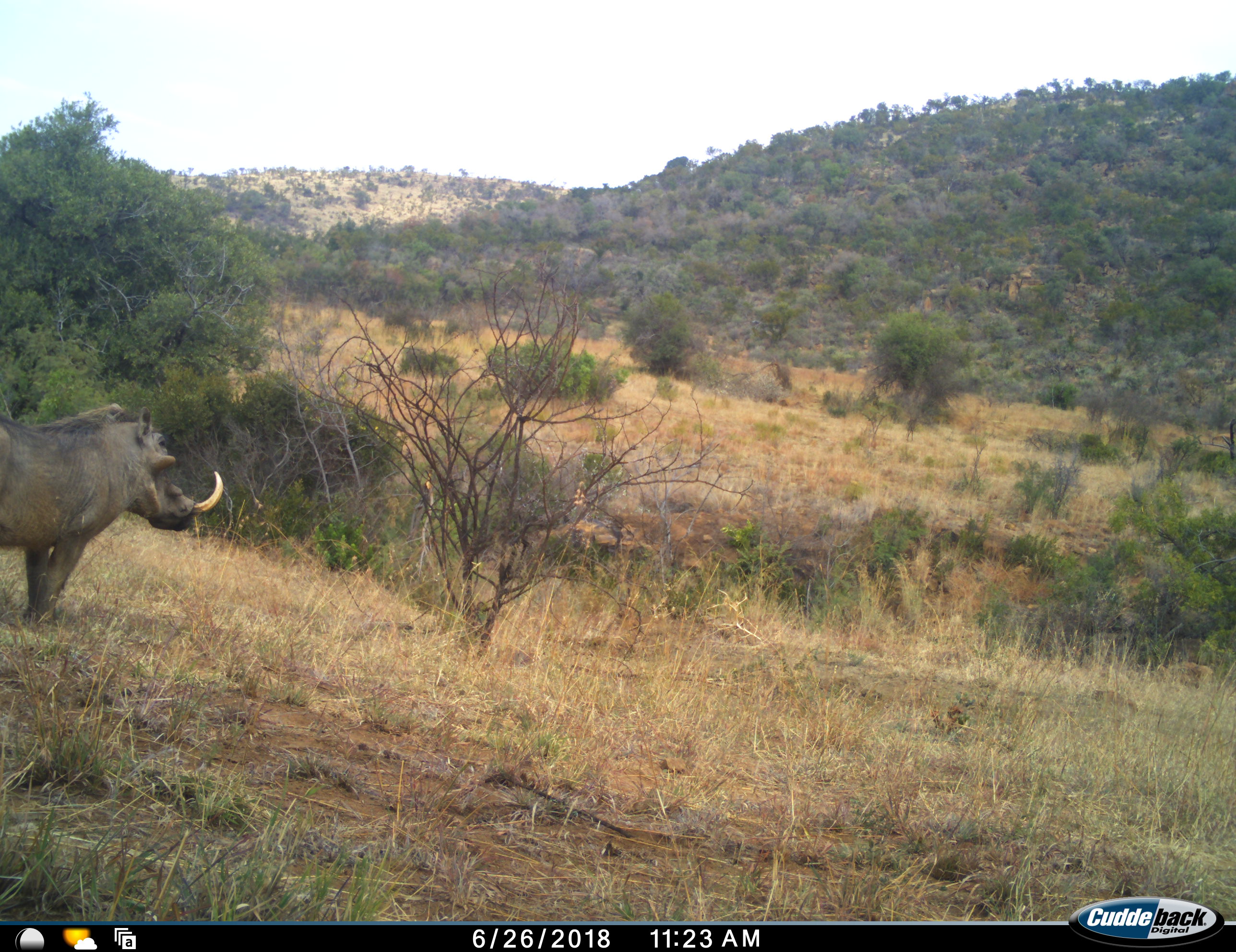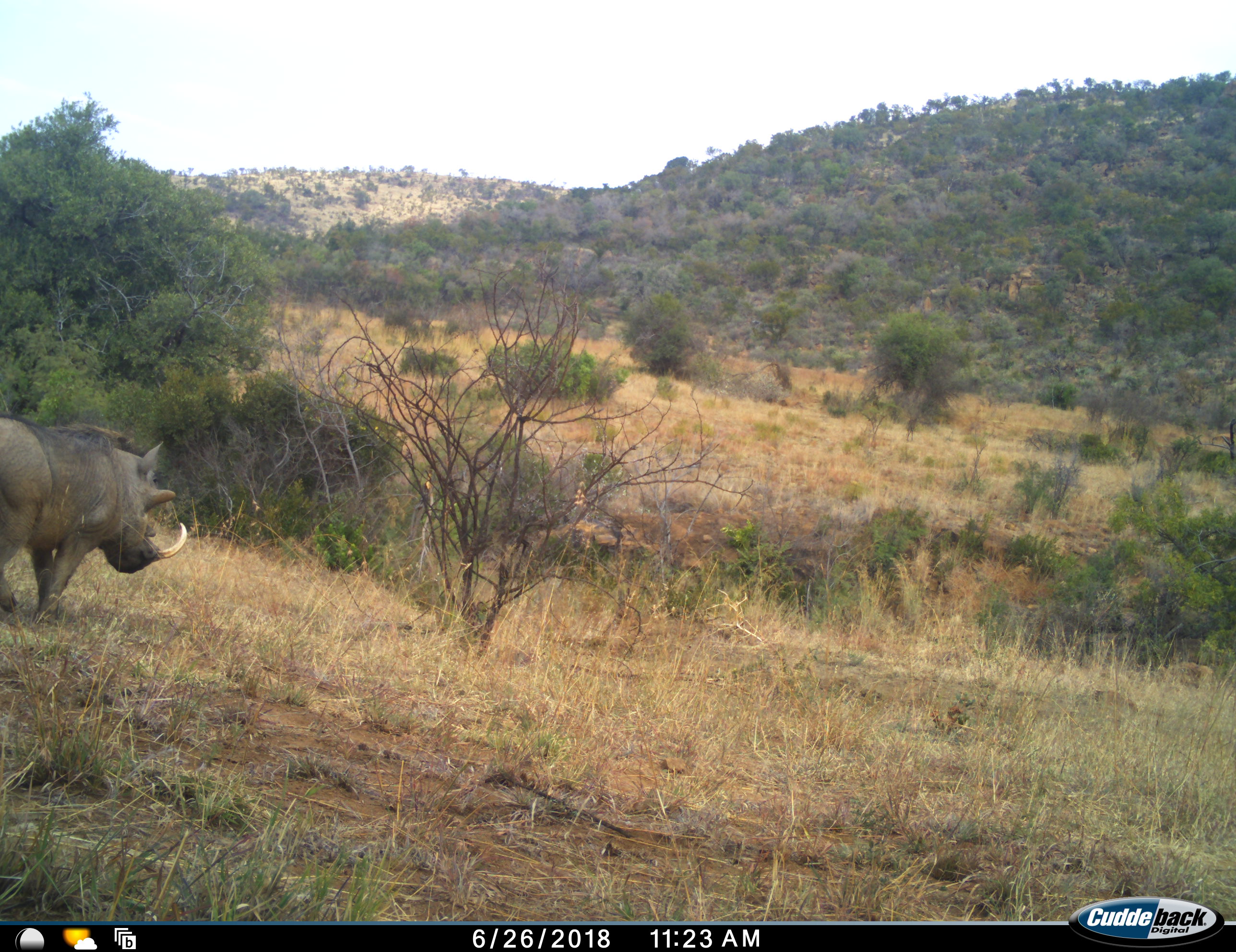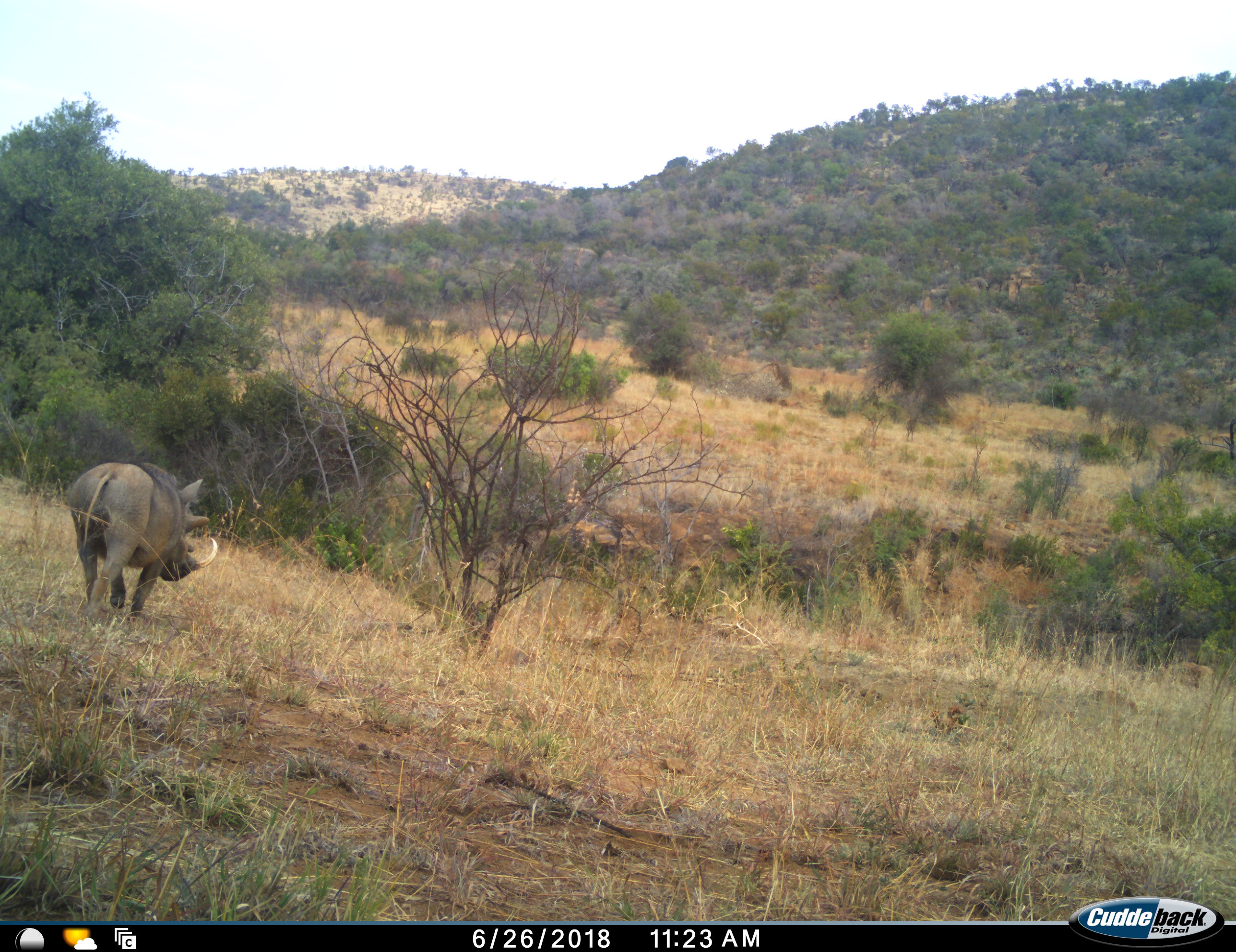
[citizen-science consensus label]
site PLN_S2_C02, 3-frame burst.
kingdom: Animalia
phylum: Chordata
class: Mammalia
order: Artiodactyla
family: Suidae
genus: Phacochoerus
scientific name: Phacochoerus africanus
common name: warthog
Warthog (Phacochoerus africanus), count 1. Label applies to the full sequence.